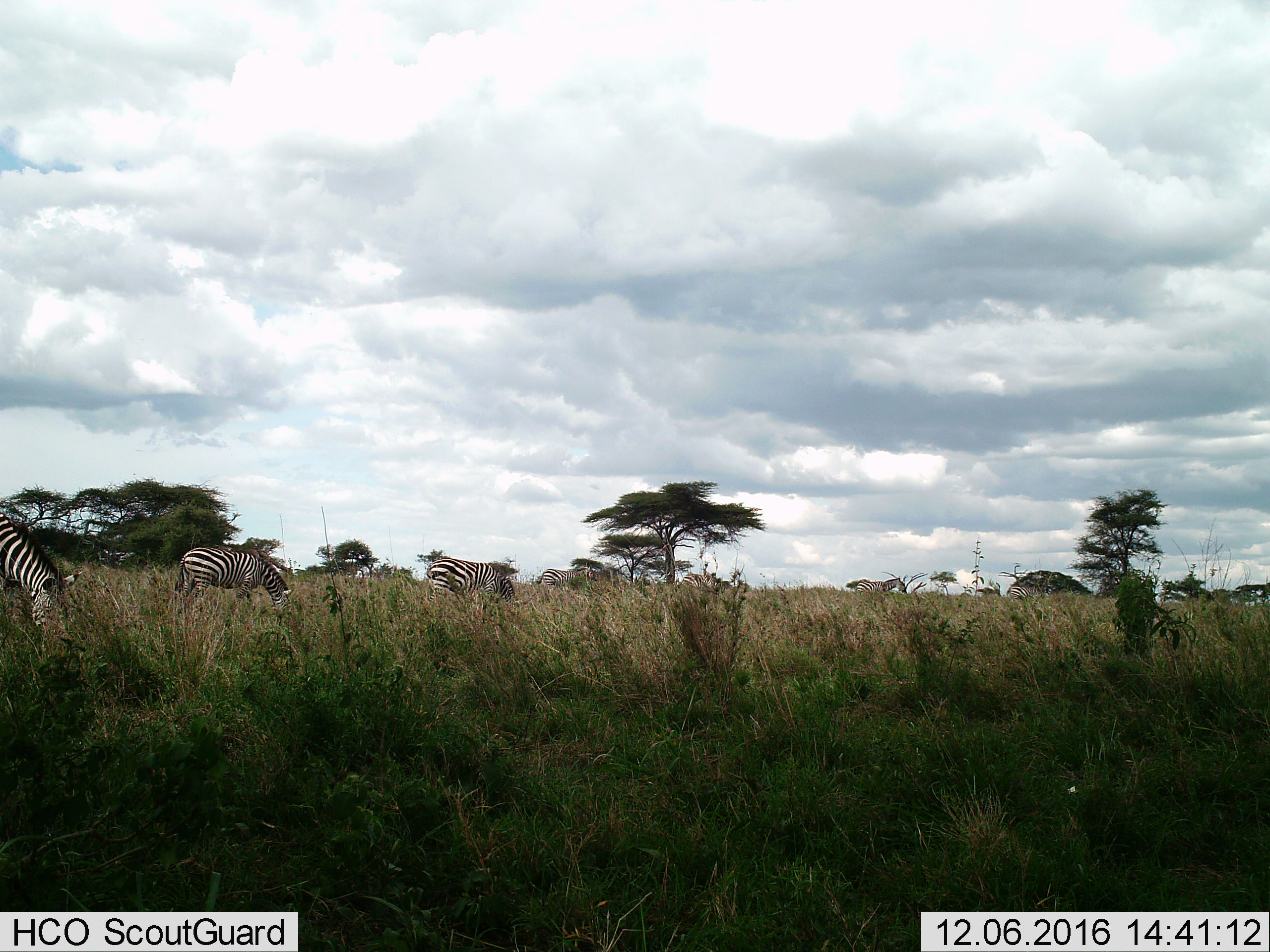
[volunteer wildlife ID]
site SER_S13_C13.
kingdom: Animalia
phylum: Chordata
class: Mammalia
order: Perissodactyla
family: Equidae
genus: Equus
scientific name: Equus quagga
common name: plains zebra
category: zebraplains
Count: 8.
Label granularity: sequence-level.